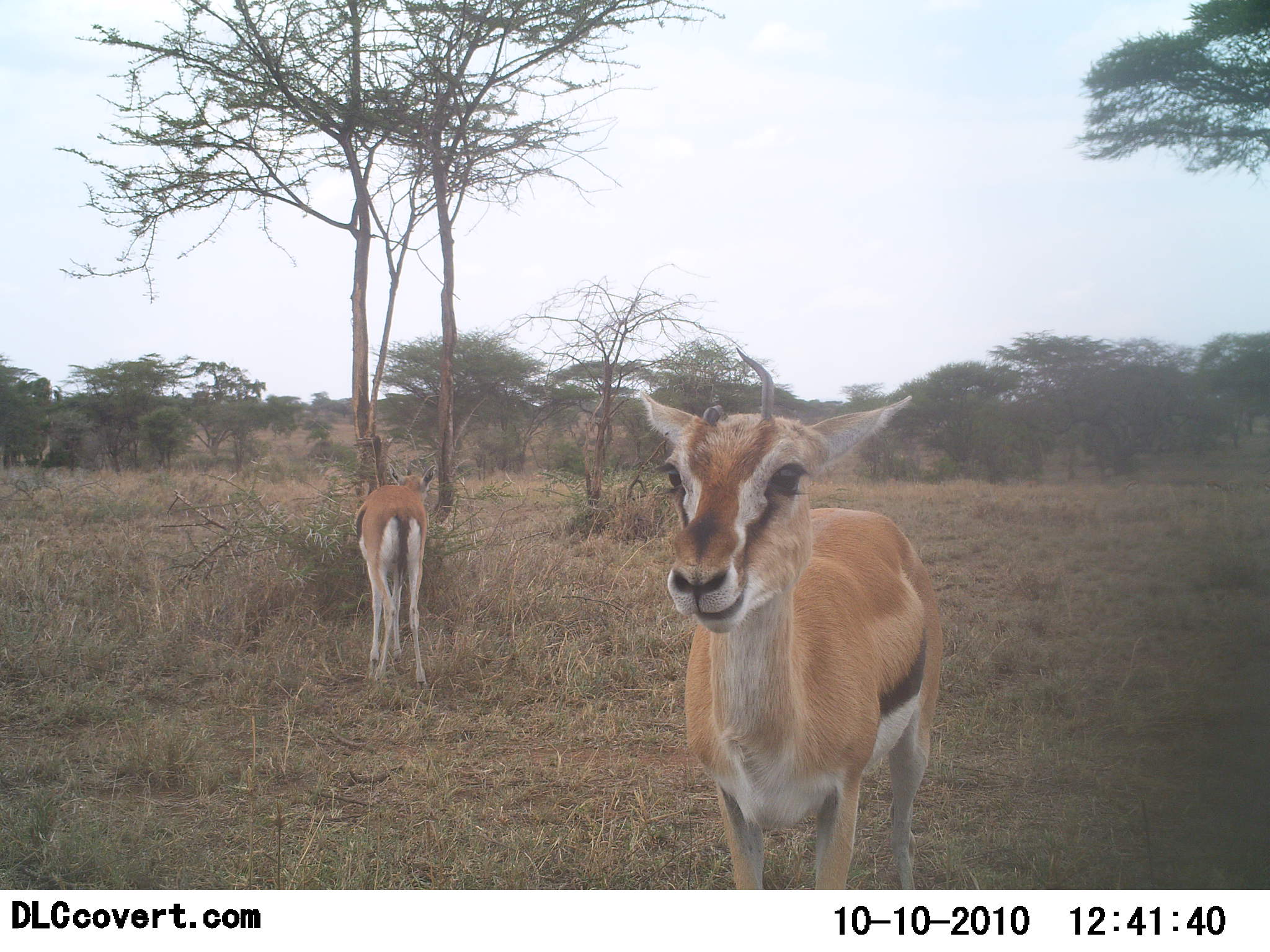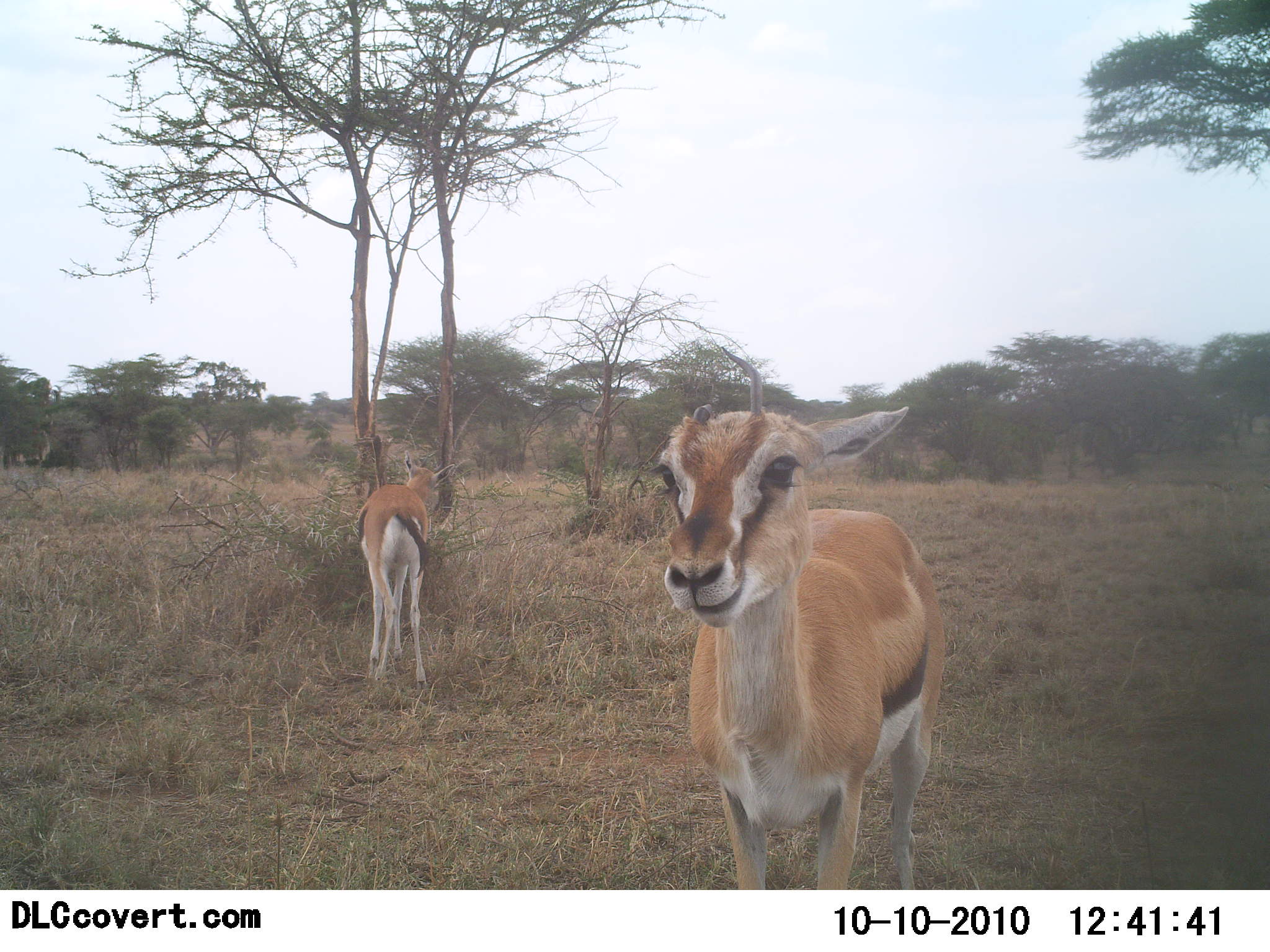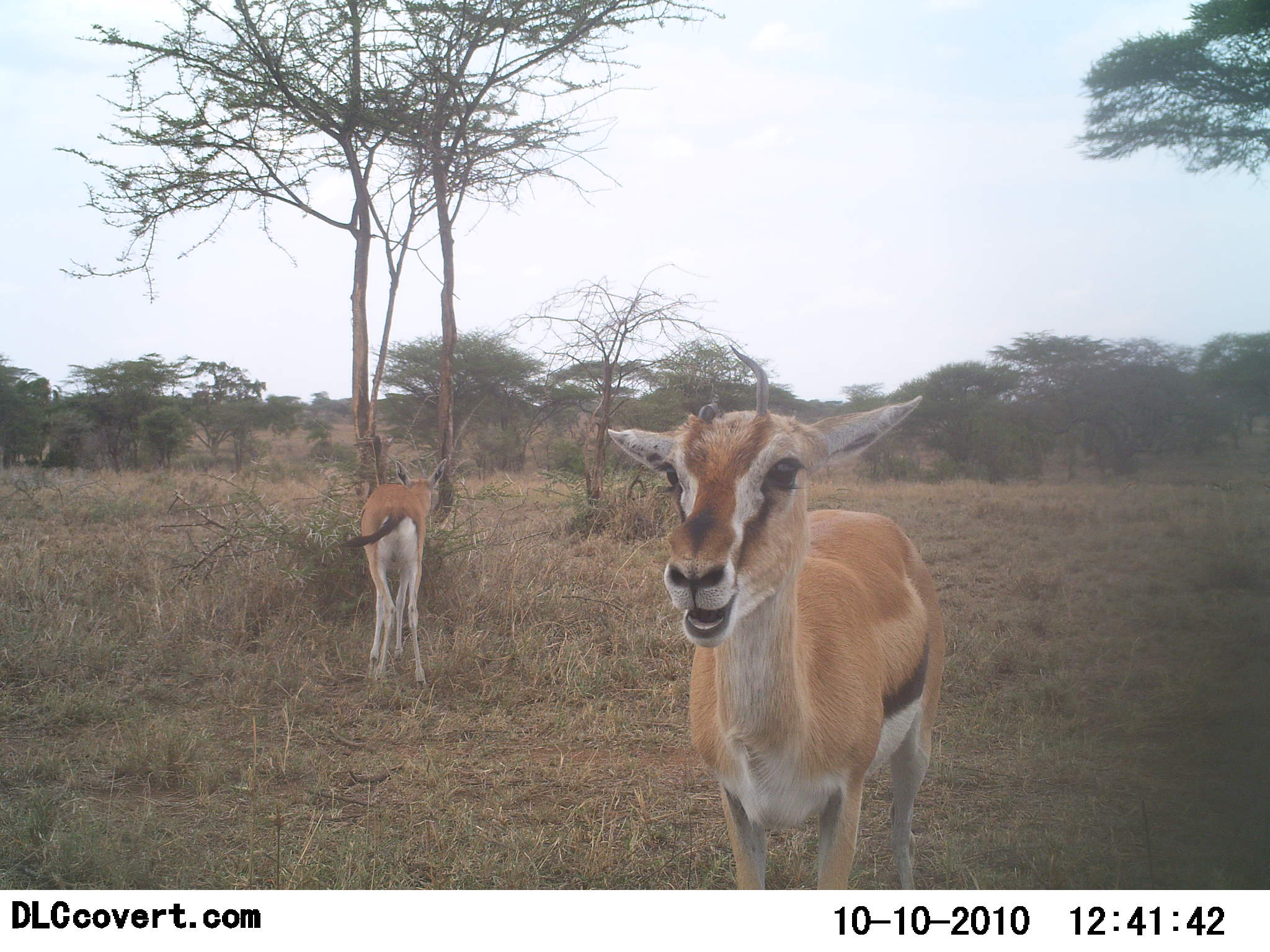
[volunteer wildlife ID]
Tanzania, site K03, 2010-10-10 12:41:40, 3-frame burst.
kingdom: Animalia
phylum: Chordata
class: Mammalia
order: Artiodactyla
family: Bovidae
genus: Eudorcas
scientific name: Eudorcas thomsonii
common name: thomson's gazelle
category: gazellethomsons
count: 2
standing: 77%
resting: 0%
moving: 0%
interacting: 0%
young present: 15%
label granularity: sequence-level